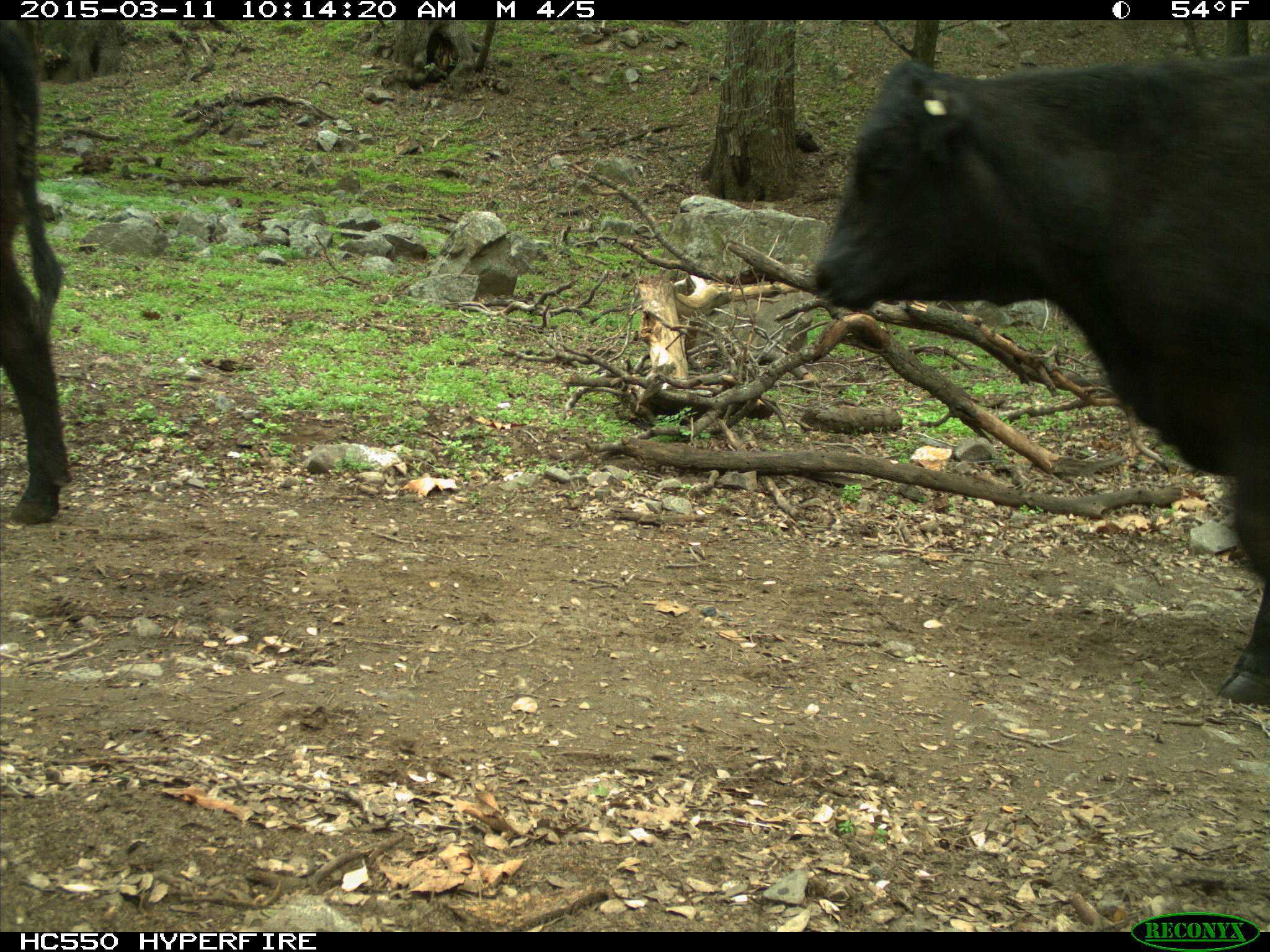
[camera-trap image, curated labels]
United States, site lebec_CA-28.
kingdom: Animalia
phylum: Chordata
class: Mammalia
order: Artiodactyla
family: Bovidae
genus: Bos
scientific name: Bos taurus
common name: domestic cow